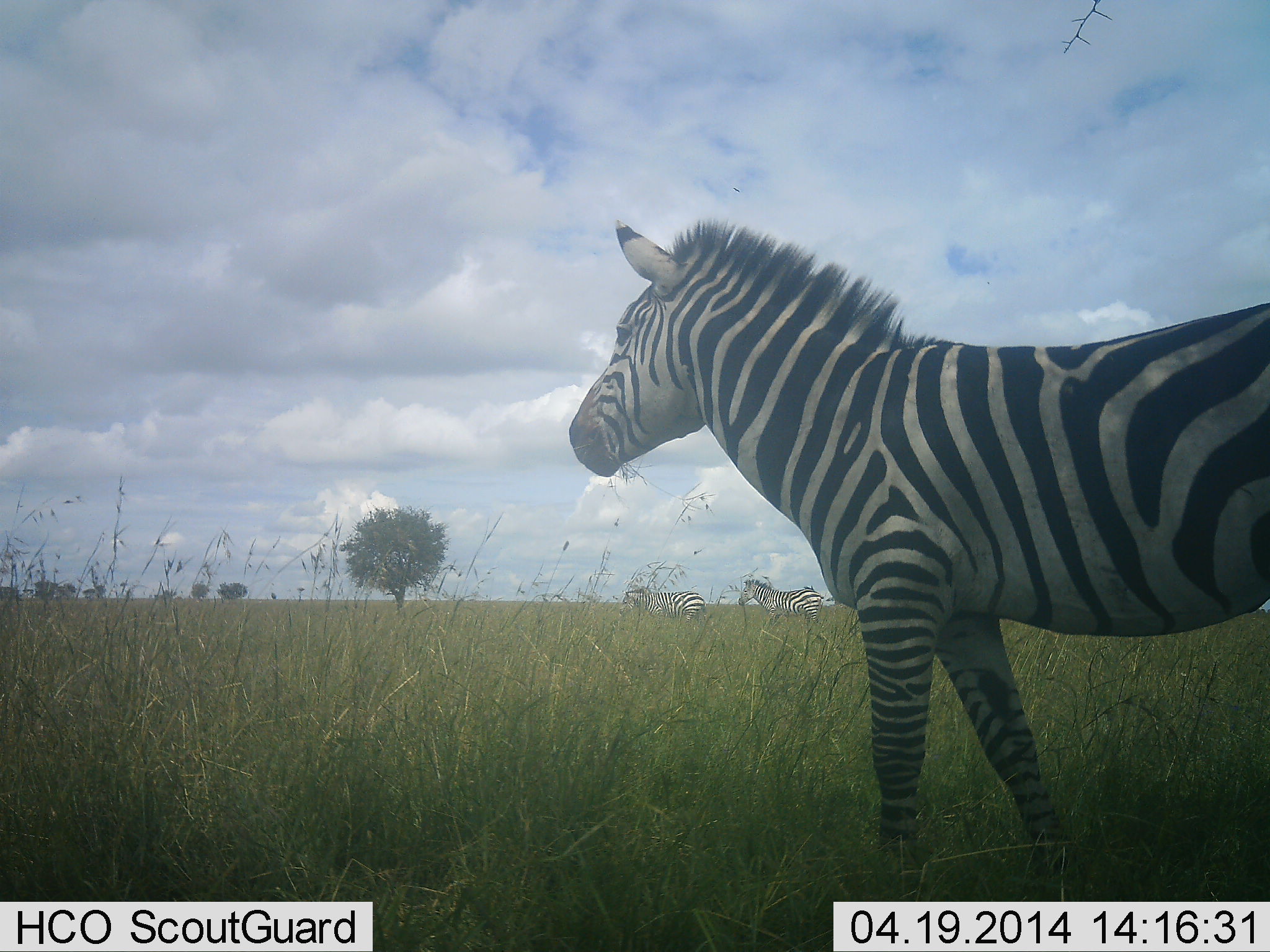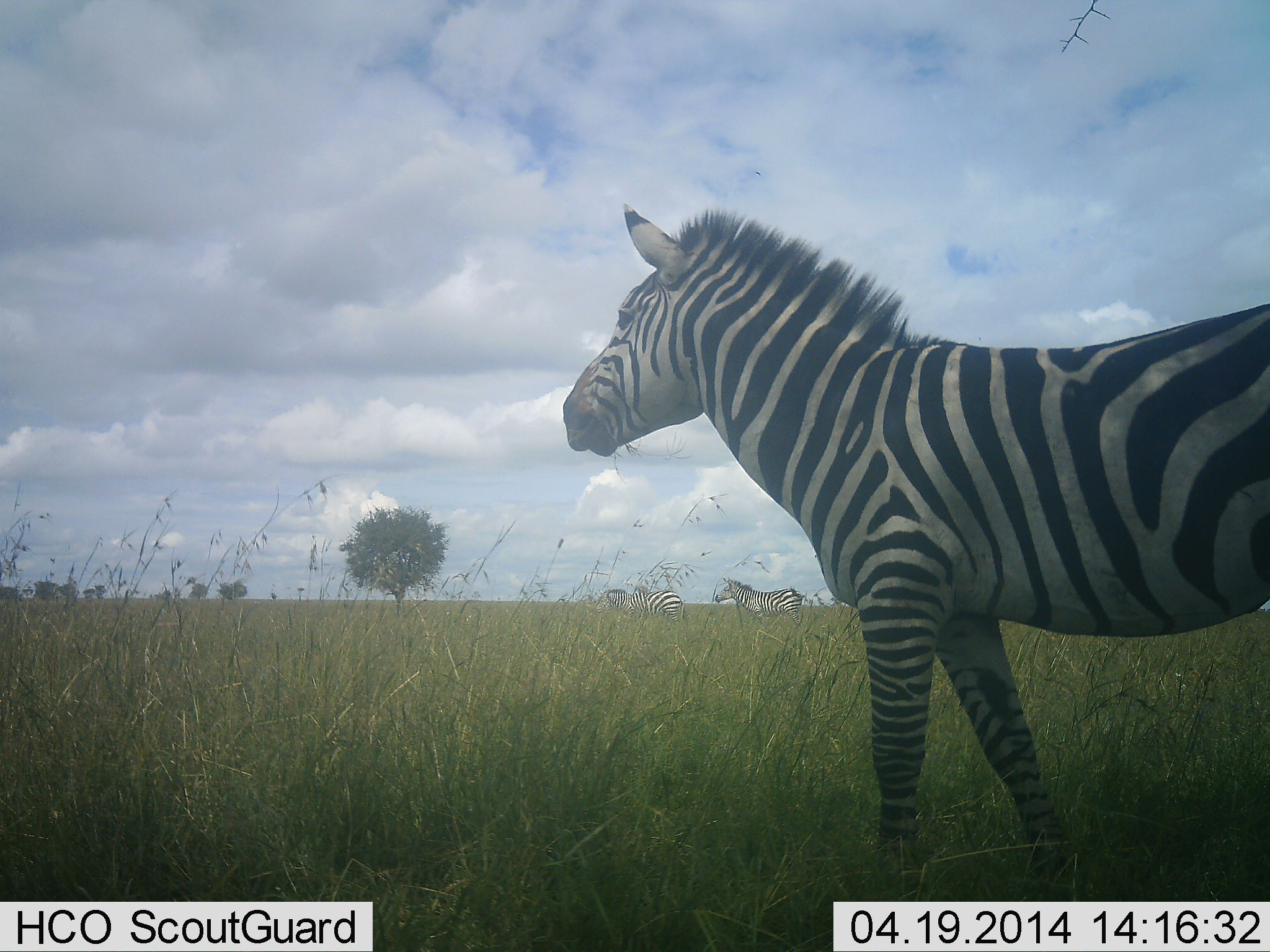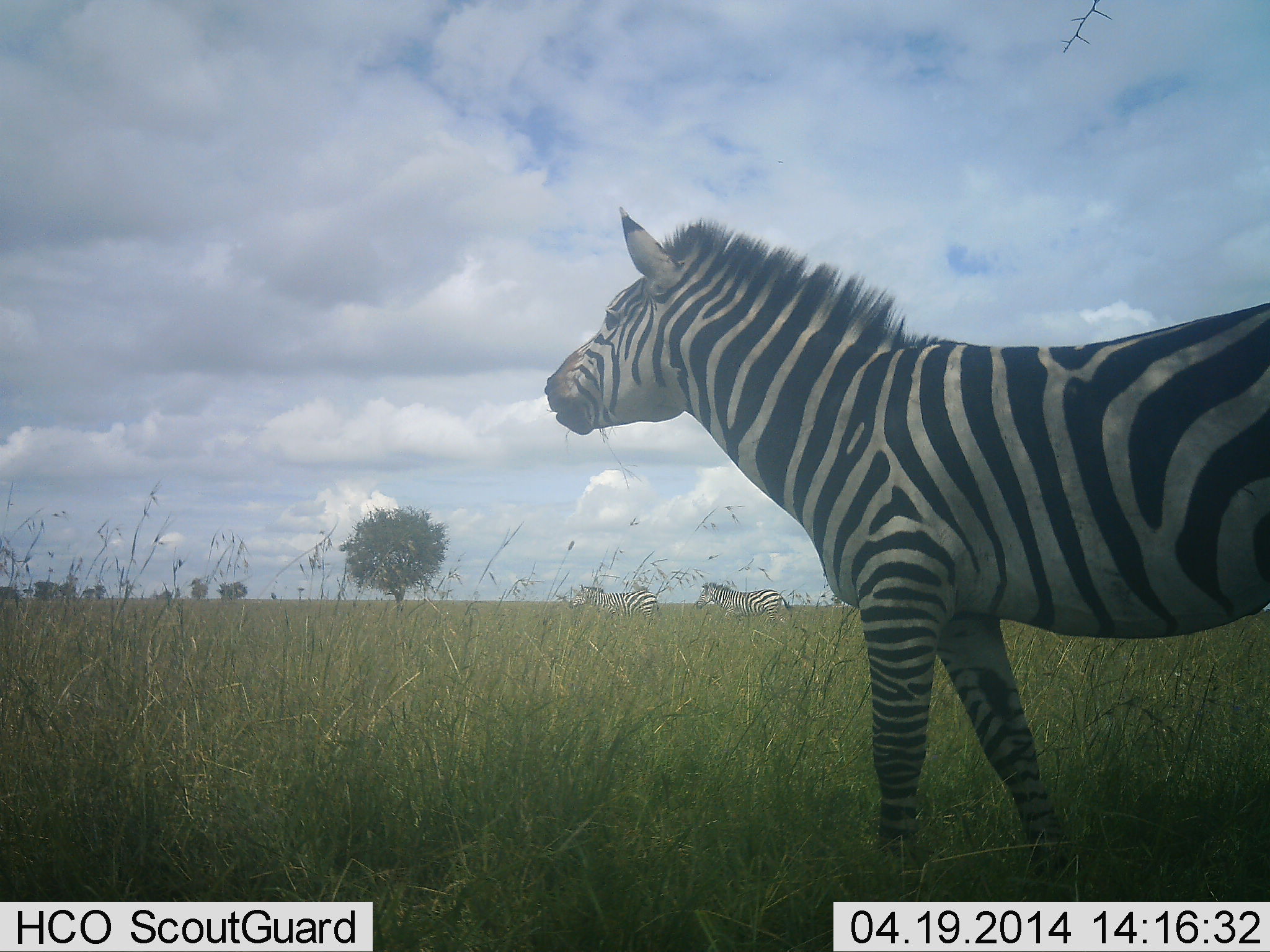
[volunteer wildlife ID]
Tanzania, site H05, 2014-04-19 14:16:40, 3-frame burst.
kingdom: Animalia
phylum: Chordata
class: Mammalia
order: Perissodactyla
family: Equidae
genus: Equus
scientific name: Equus quagga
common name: plains zebra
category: zebra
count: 3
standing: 80%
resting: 0%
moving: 60%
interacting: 10%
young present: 0%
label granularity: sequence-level